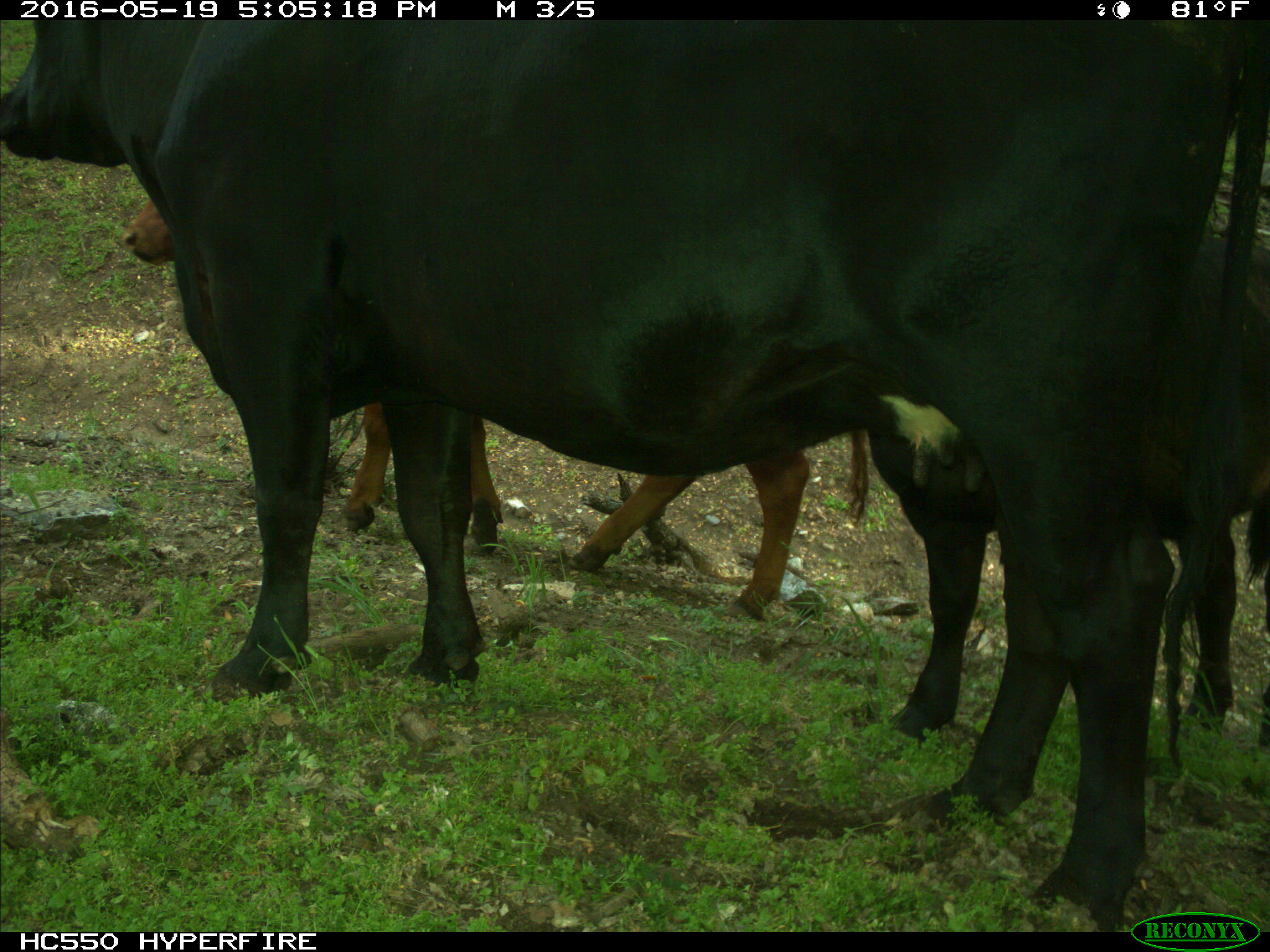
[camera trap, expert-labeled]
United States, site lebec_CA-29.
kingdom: Animalia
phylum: Chordata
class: Mammalia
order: Artiodactyla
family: Bovidae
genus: Bos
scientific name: Bos taurus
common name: domestic cow